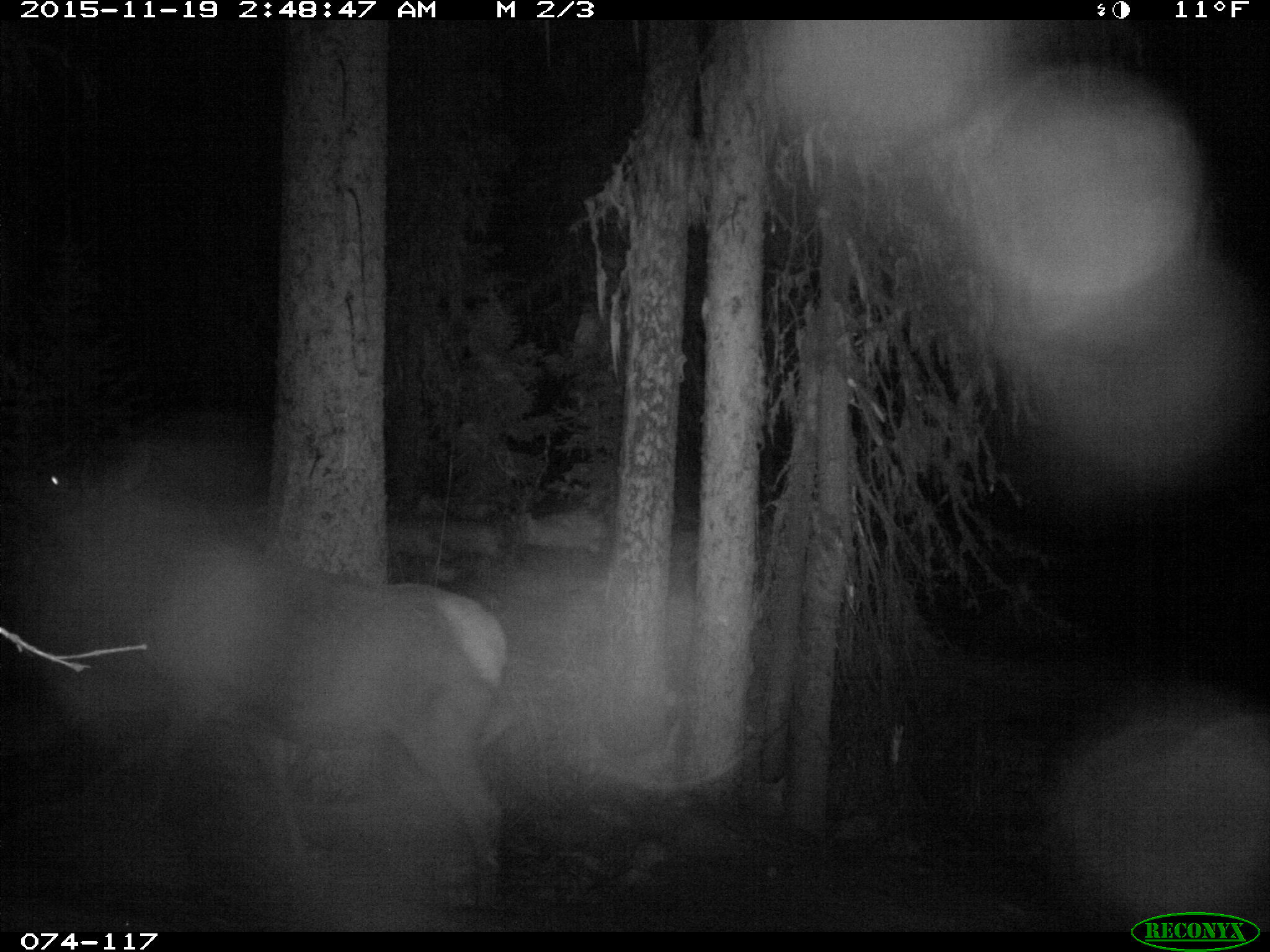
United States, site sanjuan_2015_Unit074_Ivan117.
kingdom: Animalia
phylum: Chordata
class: Mammalia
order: Artiodactyla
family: Cervidae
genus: Cervus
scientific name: Cervus elaphus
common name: red deer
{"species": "Cervus elaphus (red deer)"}